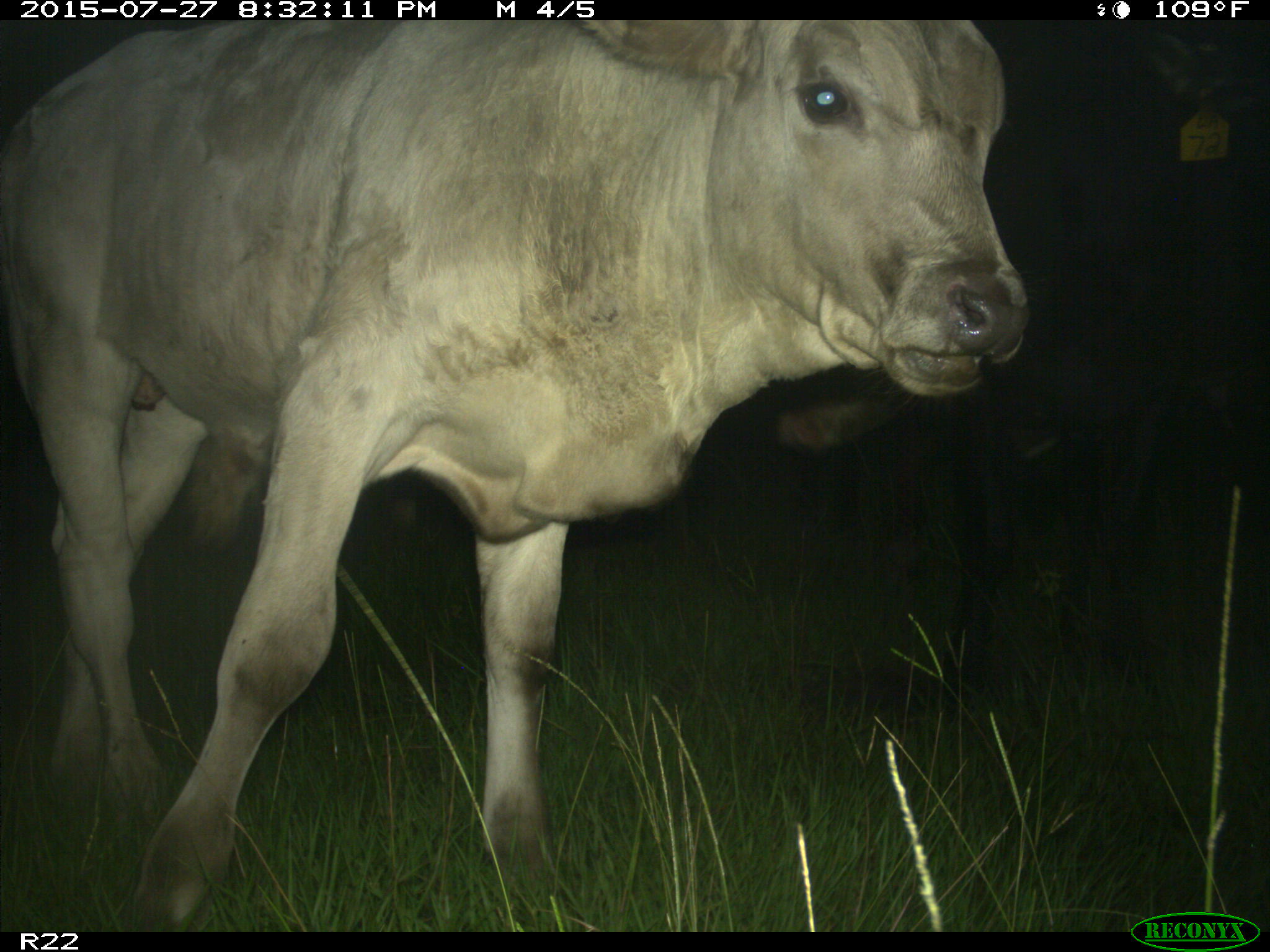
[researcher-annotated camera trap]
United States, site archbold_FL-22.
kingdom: Animalia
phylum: Chordata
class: Mammalia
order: Artiodactyla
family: Bovidae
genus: Bos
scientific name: Bos taurus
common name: domestic cow